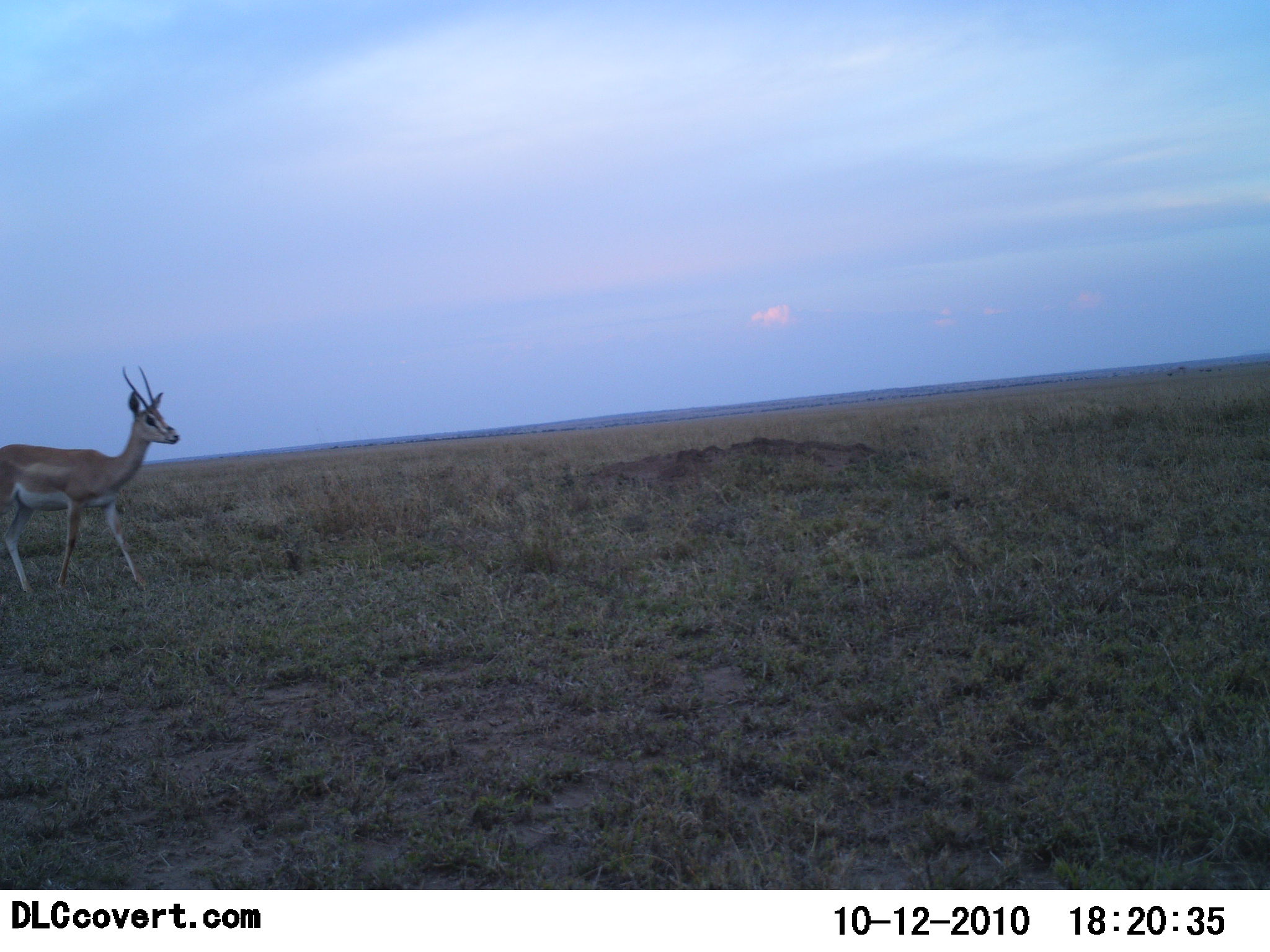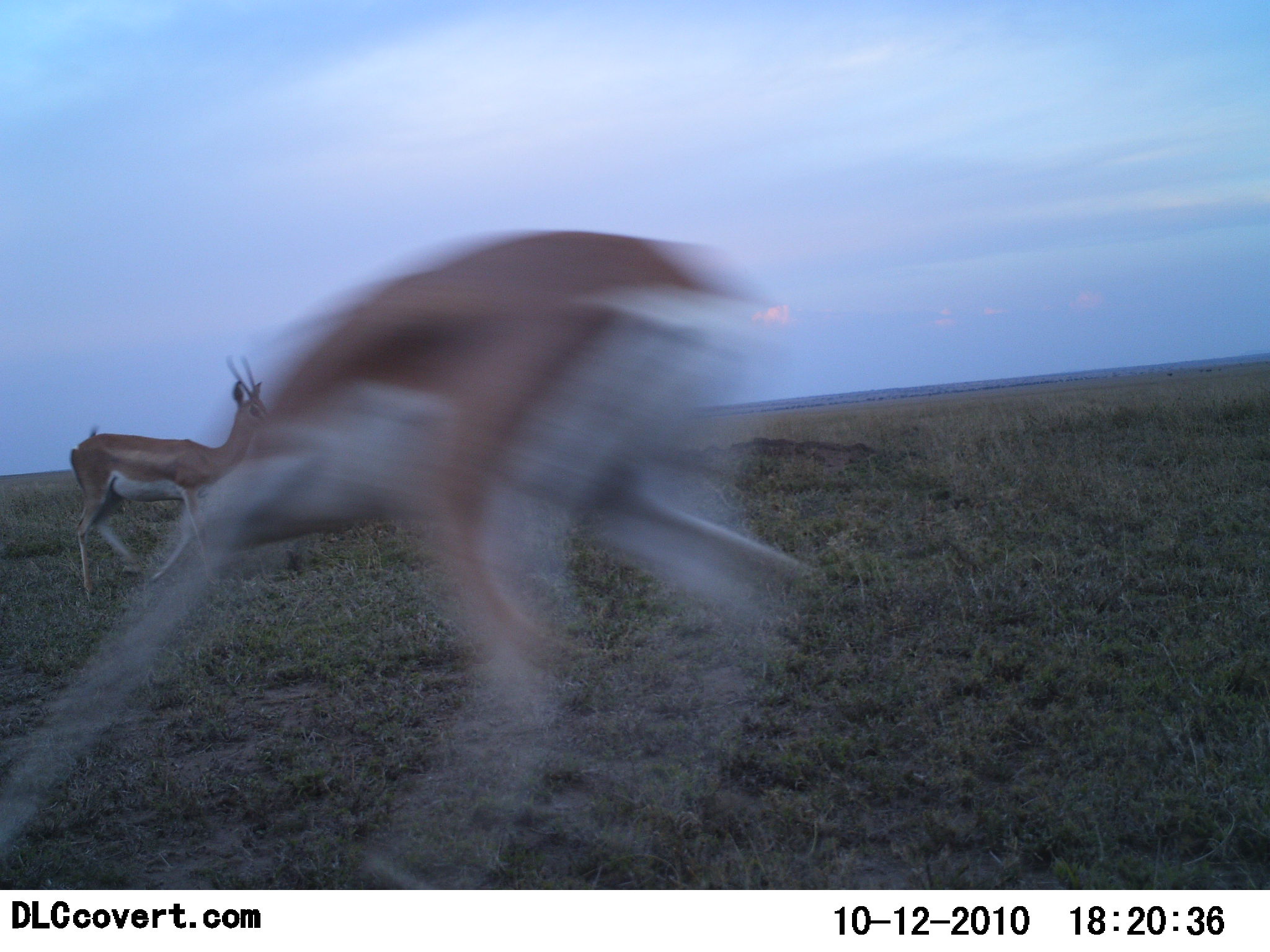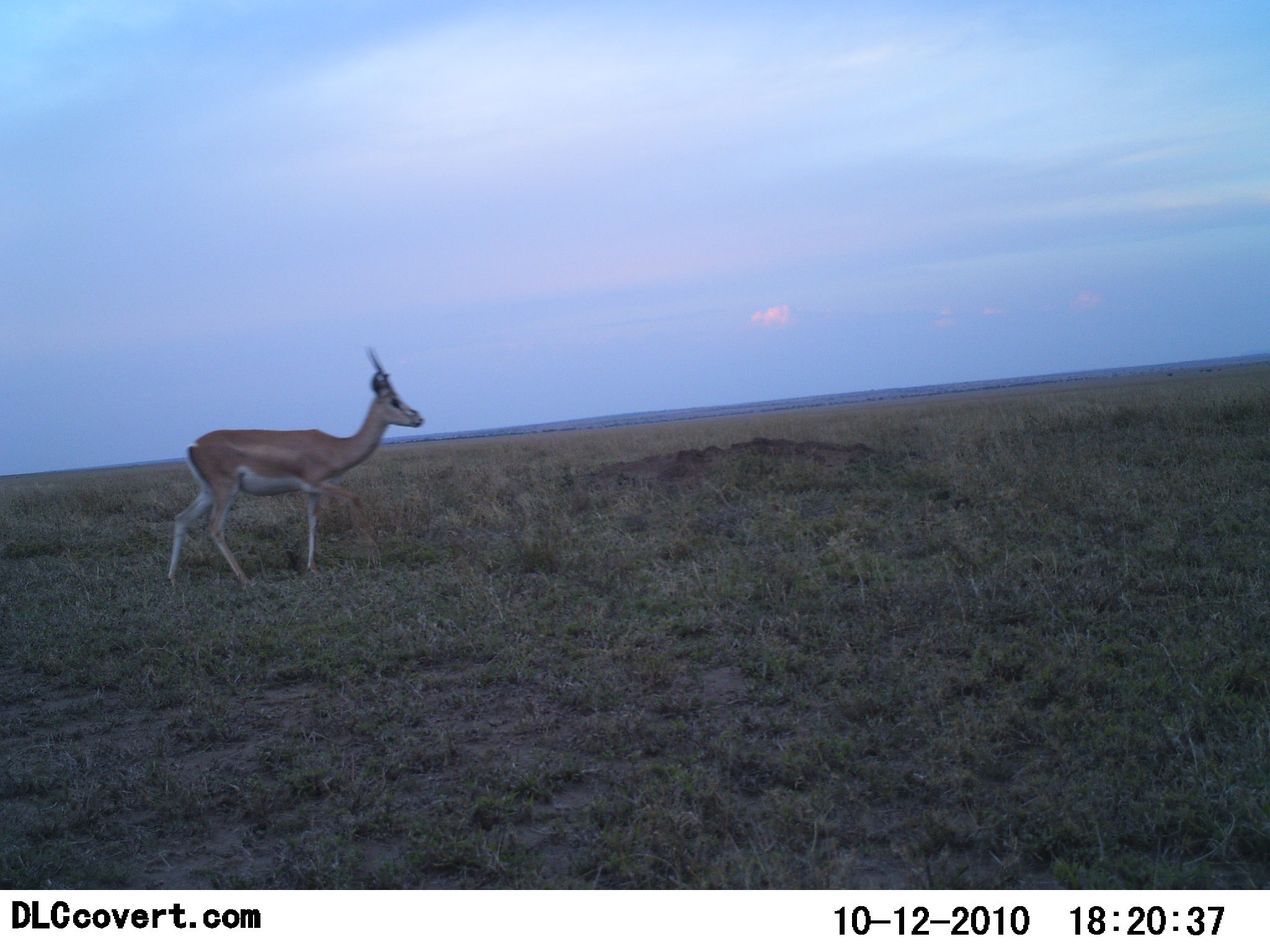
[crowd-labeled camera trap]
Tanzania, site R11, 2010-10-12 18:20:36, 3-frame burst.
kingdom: Animalia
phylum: Chordata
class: Mammalia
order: Artiodactyla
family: Bovidae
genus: Nanger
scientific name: Nanger granti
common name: grant's gazelle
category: gazellegrants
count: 2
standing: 20%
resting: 0%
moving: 93%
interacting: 13%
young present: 0%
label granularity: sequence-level